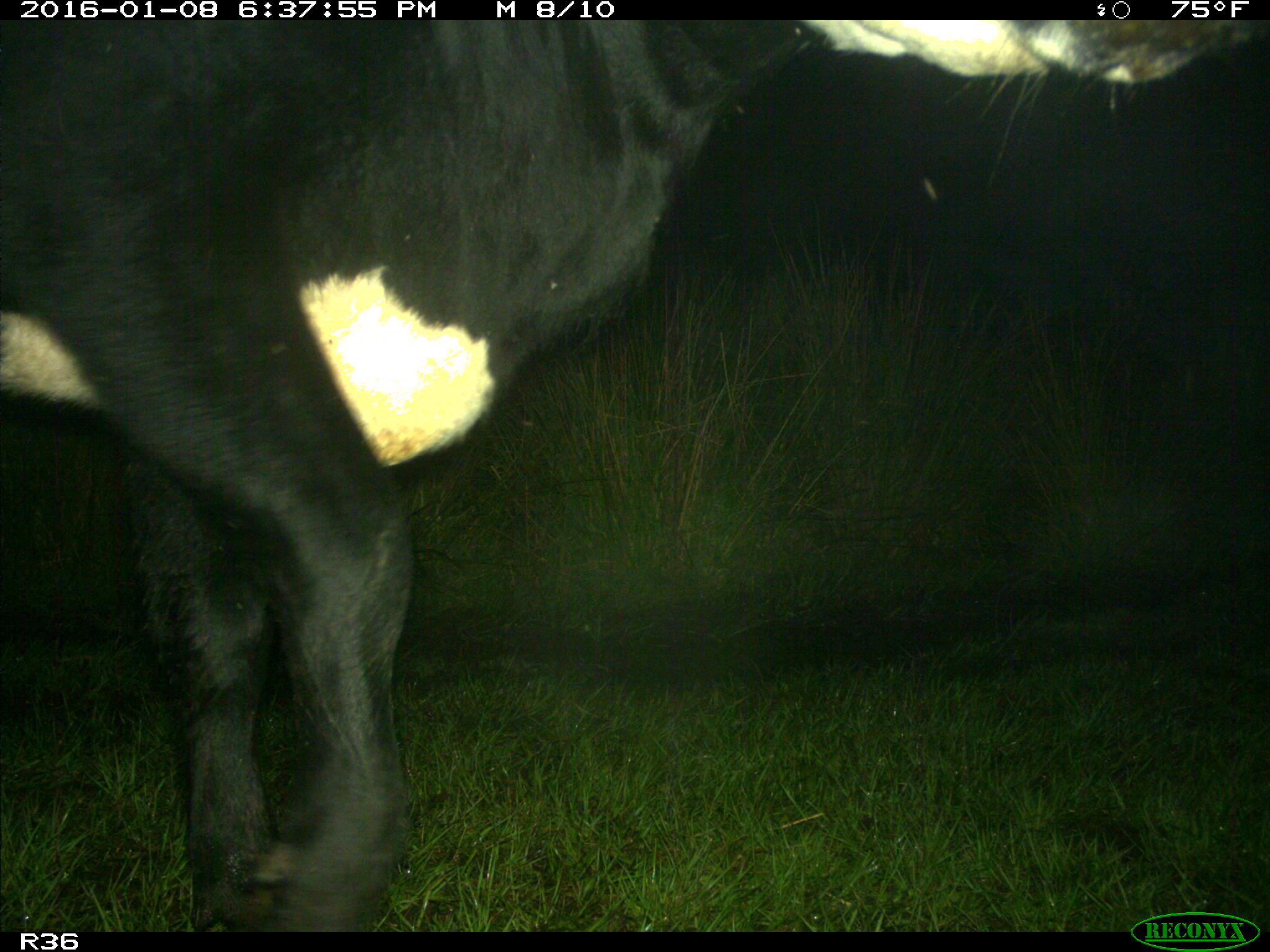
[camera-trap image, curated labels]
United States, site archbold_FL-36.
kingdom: Animalia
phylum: Chordata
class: Mammalia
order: Artiodactyla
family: Bovidae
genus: Bos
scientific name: Bos taurus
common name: domestic cow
Bos taurus (domestic cow).